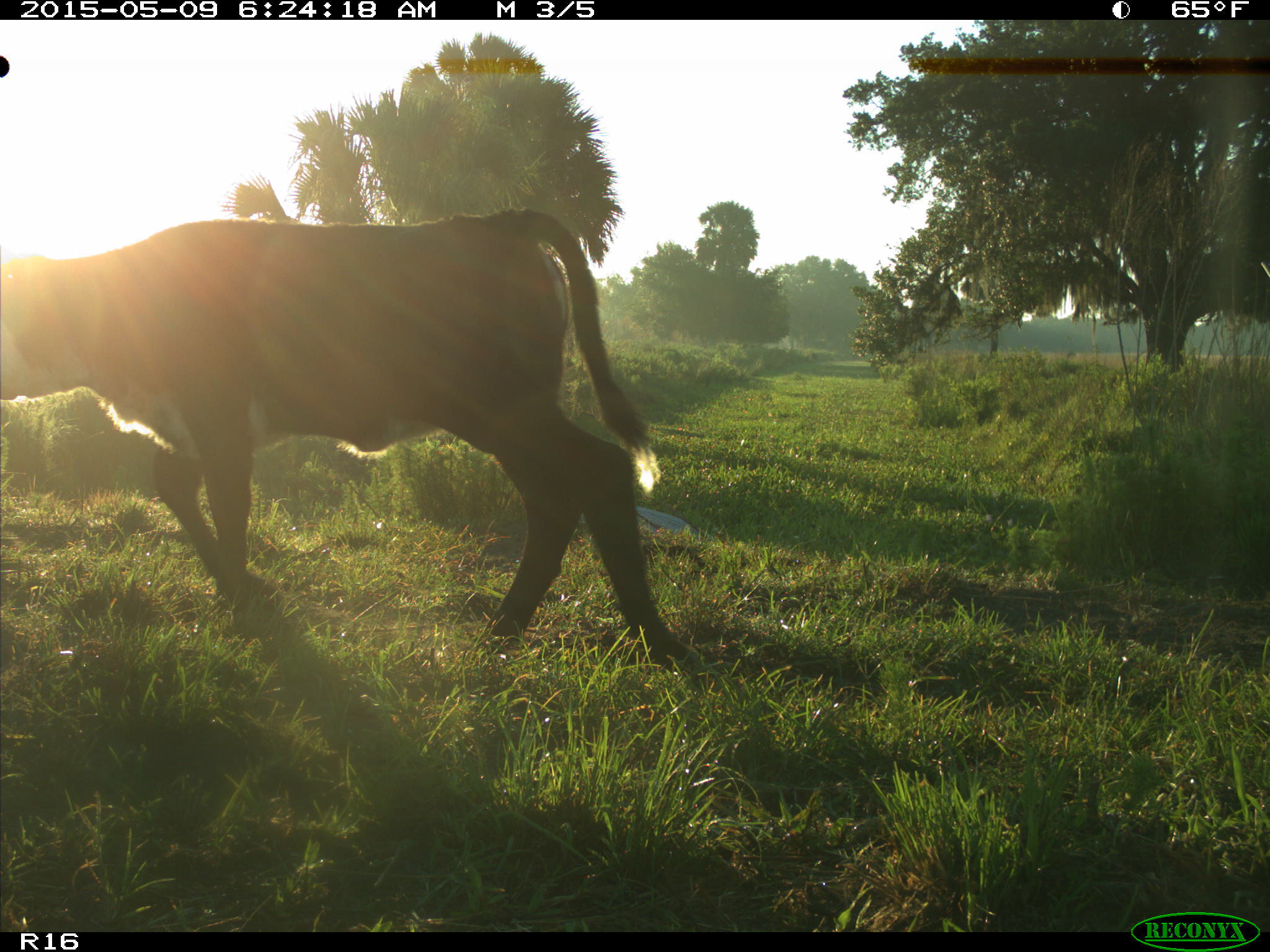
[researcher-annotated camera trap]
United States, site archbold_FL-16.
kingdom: Animalia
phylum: Chordata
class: Mammalia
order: Artiodactyla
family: Bovidae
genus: Bos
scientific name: Bos taurus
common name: domestic cow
Bos taurus (domestic cow).